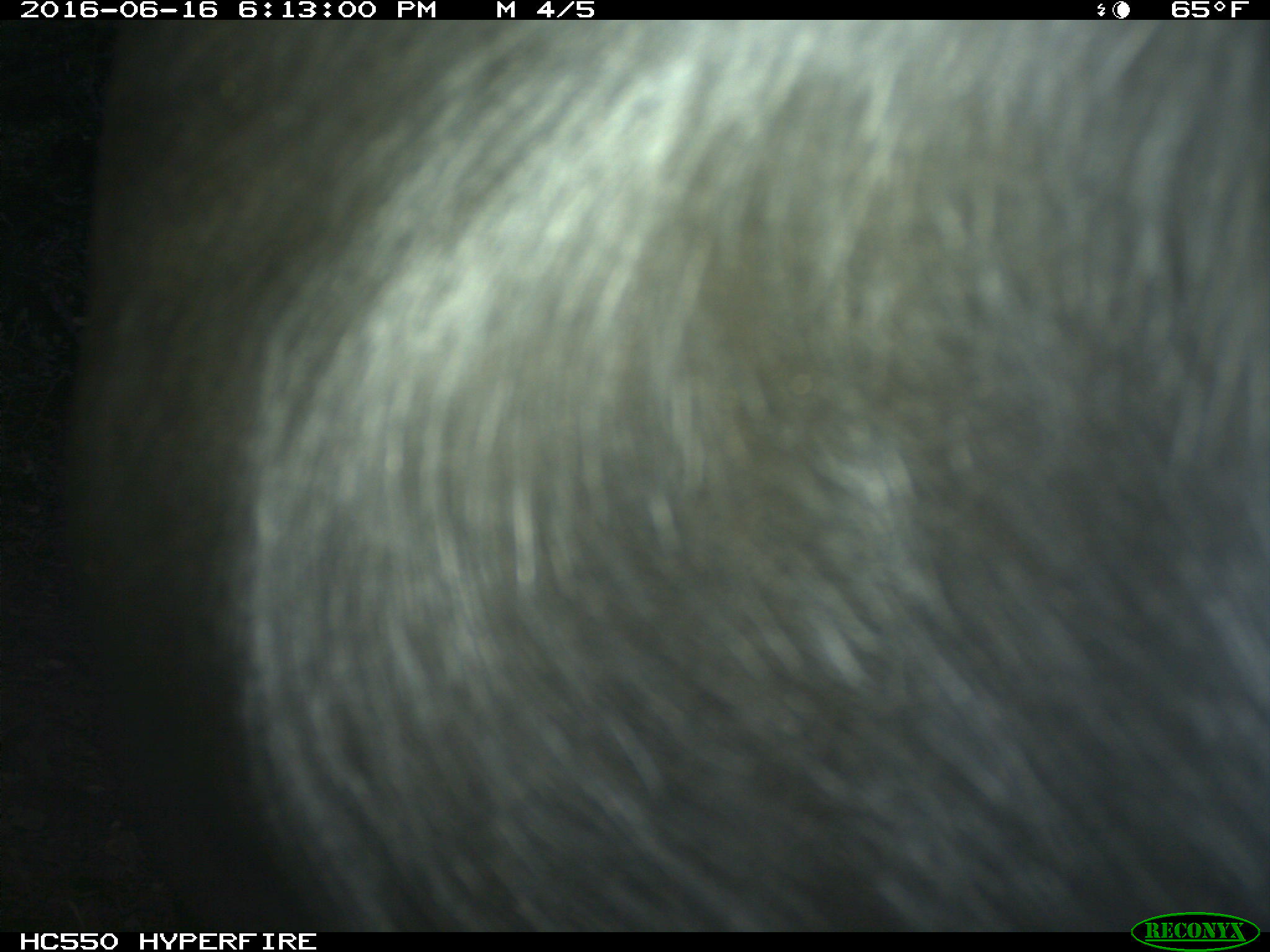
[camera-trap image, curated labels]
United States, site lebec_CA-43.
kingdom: Animalia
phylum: Chordata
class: Mammalia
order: Artiodactyla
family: Bovidae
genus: Bos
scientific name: Bos taurus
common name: domestic cow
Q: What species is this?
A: Bos taurus (domestic cow).